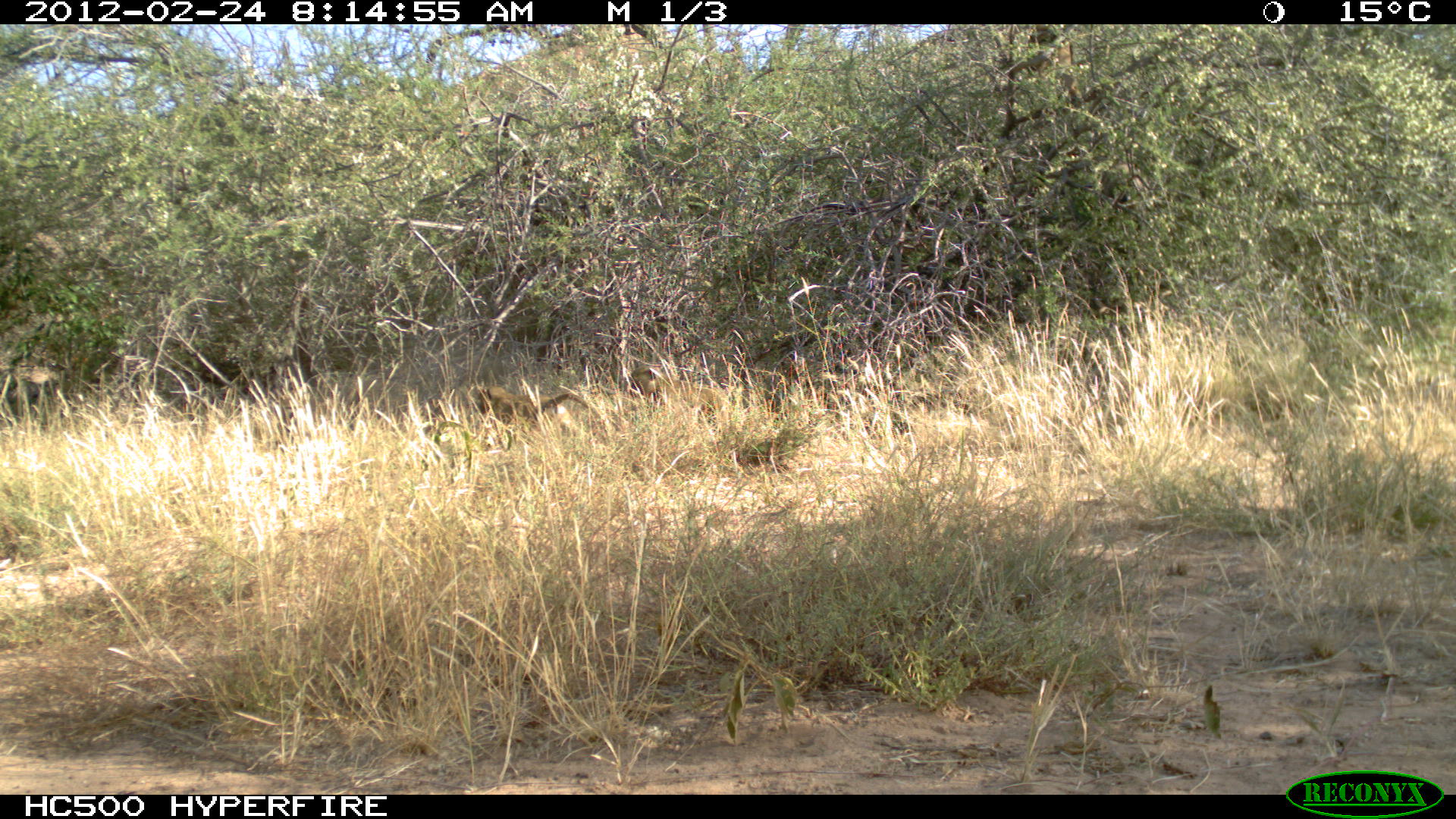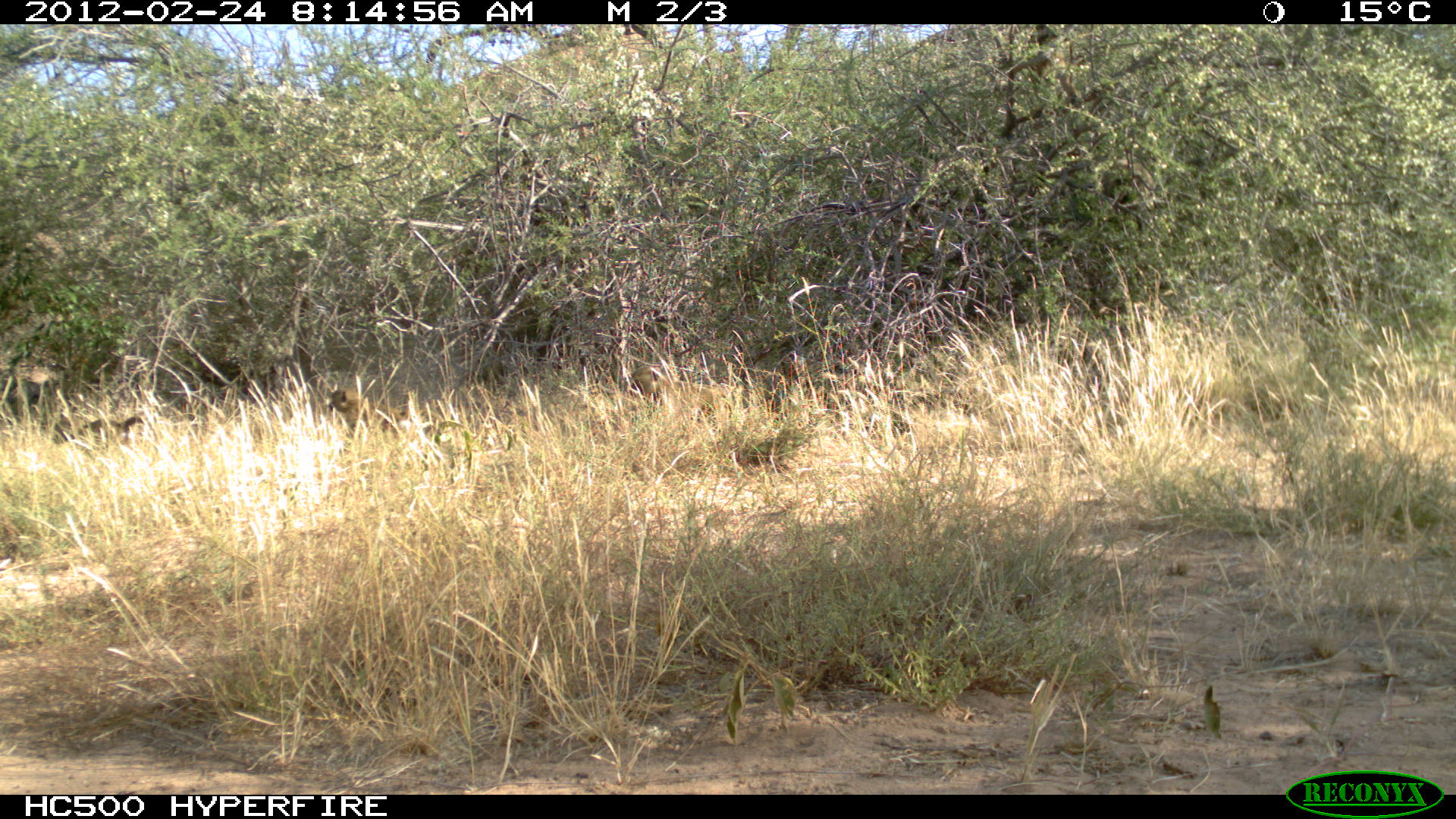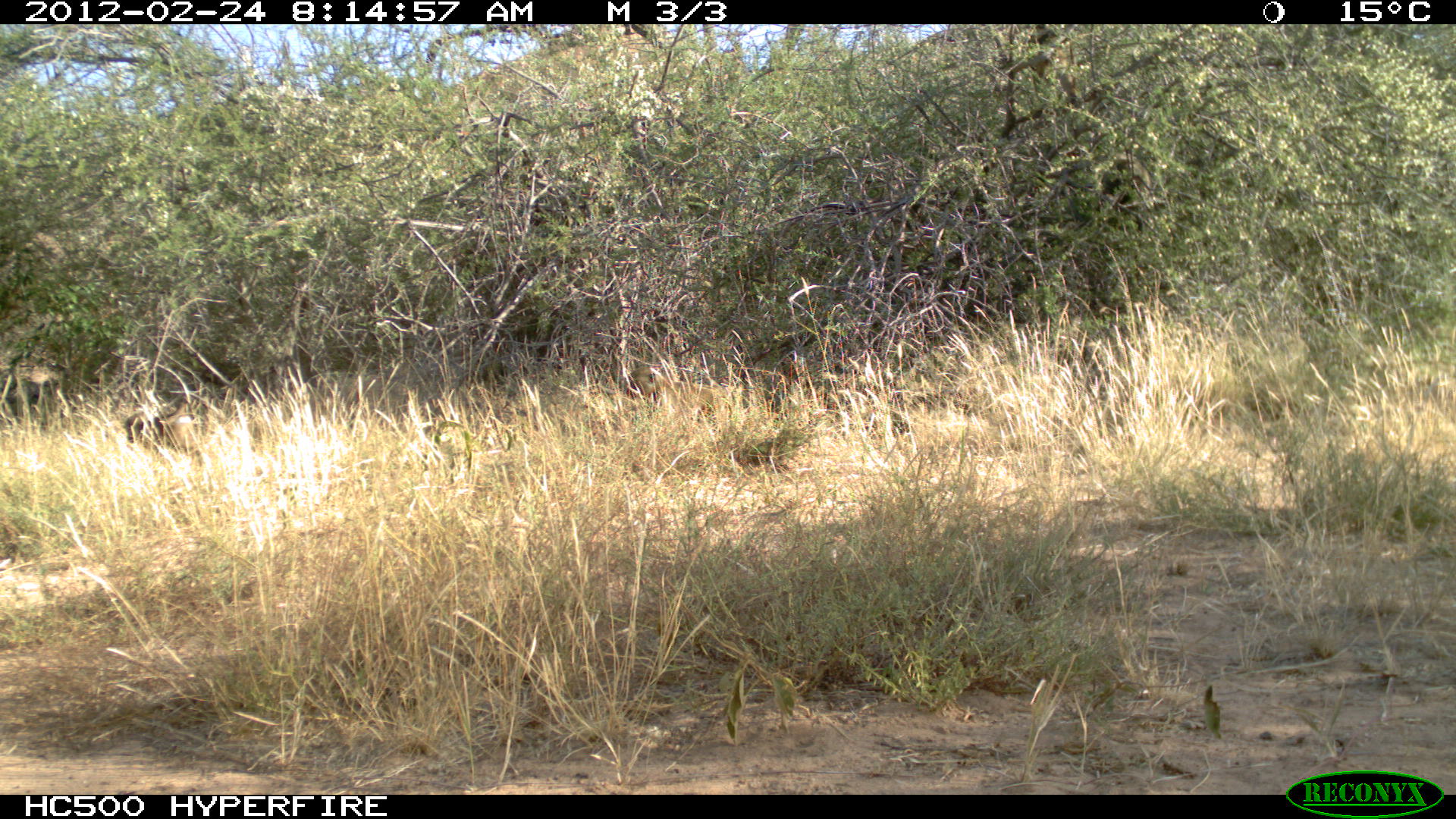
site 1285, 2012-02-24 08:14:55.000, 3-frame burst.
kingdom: Animalia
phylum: Chordata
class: Mammalia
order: Primates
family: Cercopithecidae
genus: Papio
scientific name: Papio anubis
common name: olive baboon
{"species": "Papio anubis (olive baboon)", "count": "4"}